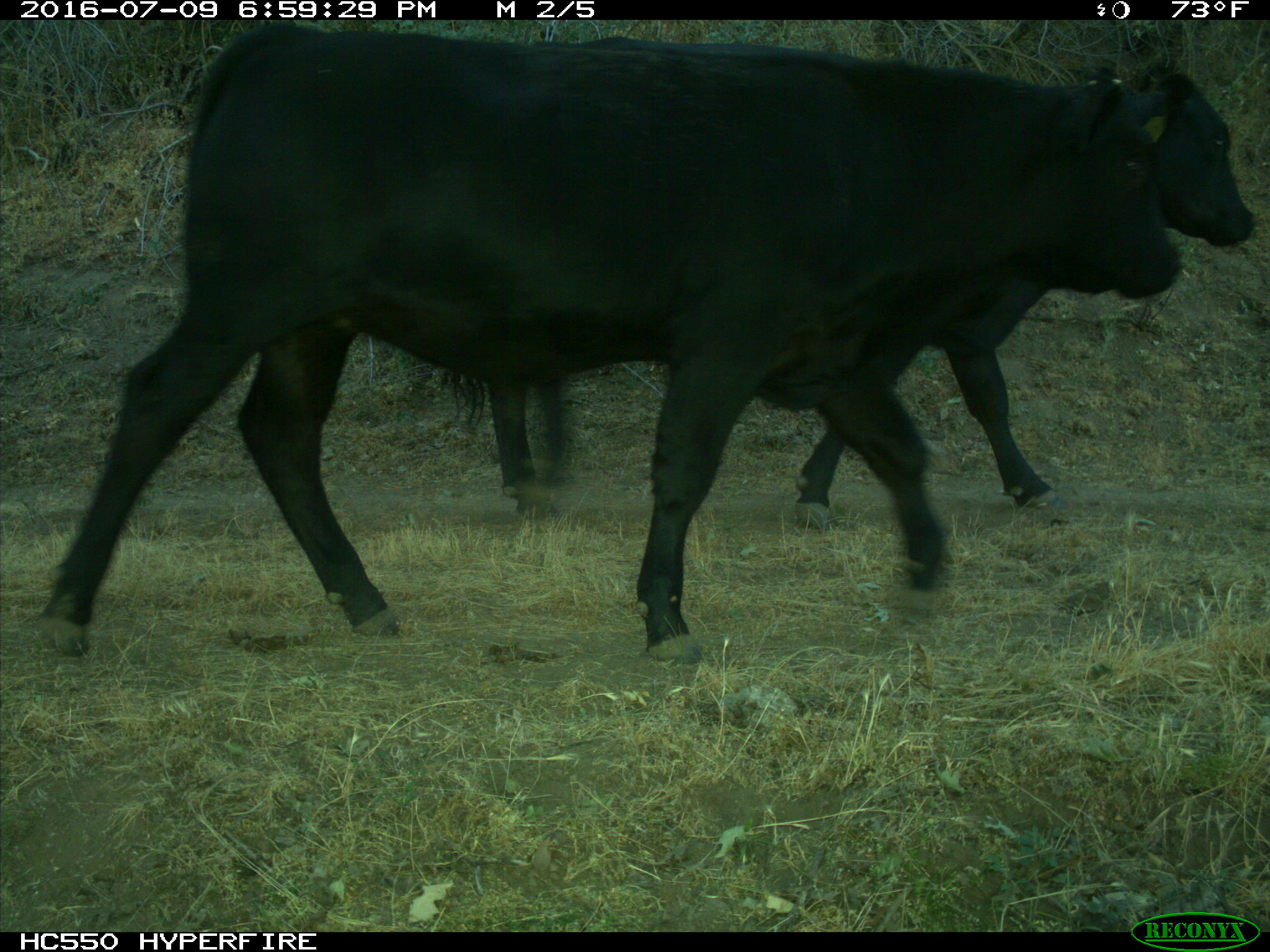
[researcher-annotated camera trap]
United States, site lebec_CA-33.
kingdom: Animalia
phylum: Chordata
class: Mammalia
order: Artiodactyla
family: Bovidae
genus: Bos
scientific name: Bos taurus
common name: domestic cow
Bos taurus (domestic cow).